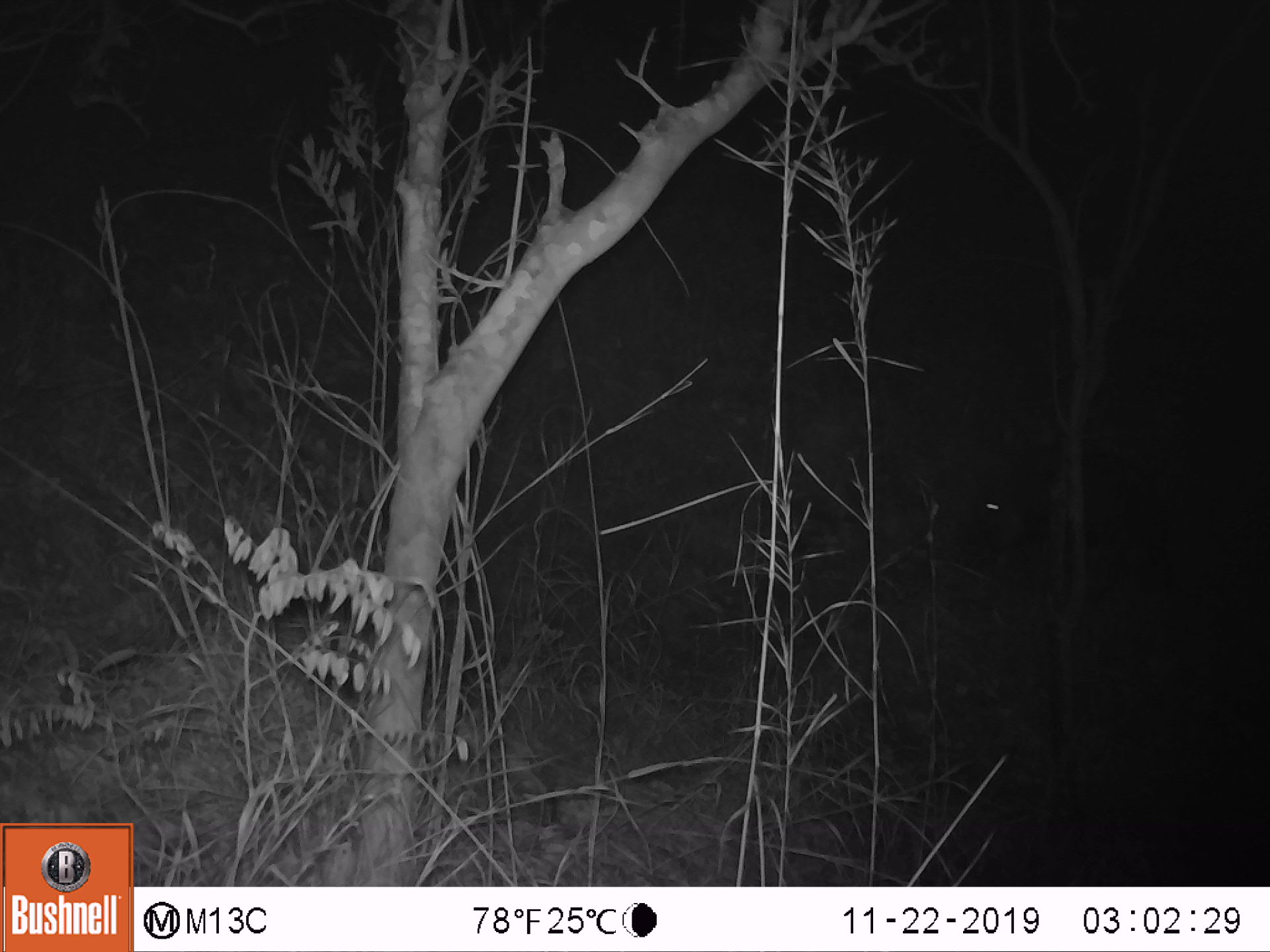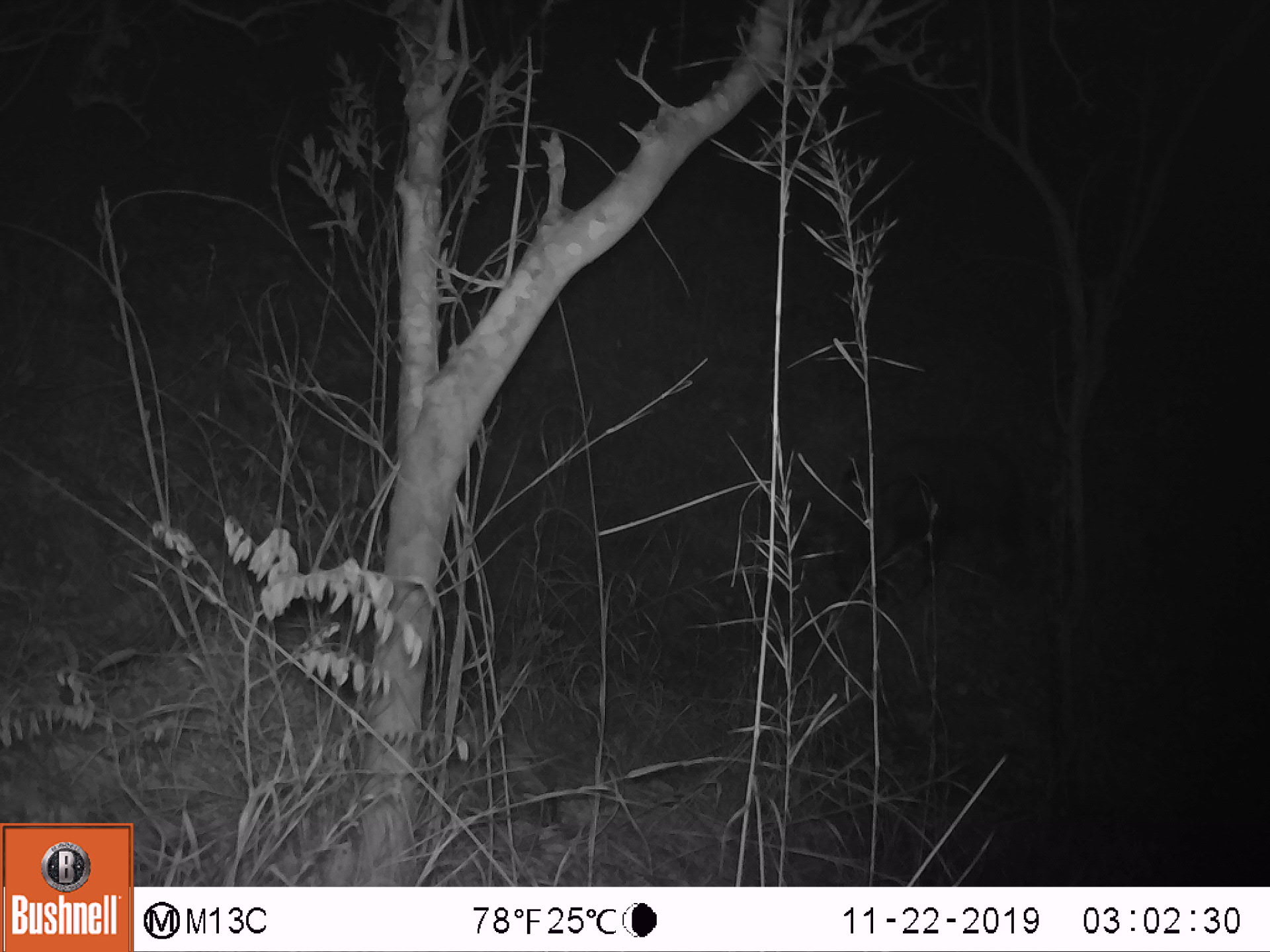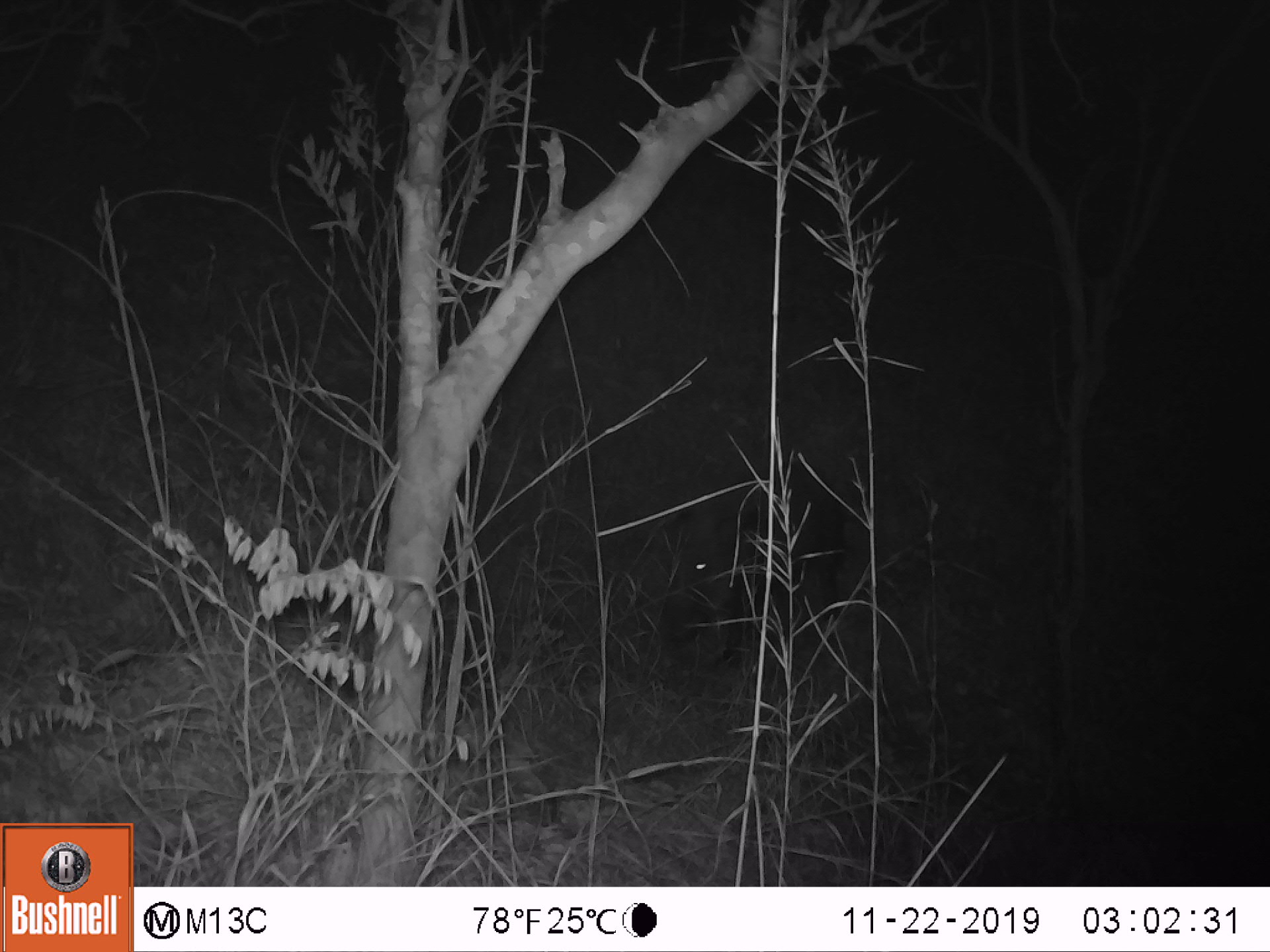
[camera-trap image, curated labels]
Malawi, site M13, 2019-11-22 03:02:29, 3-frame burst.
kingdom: Animalia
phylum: Chordata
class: Mammalia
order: Artiodactyla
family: Suidae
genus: Potamochoerus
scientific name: Potamochoerus larvatus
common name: bushpig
Bushpig (Potamochoerus larvatus), count 1.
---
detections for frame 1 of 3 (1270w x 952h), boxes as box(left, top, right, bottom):
bushpig: box(960, 428, 1176, 600)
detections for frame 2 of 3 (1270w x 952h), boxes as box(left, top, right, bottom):
bushpig: box(832, 434, 1031, 608)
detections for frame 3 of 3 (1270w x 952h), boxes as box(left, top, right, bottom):
bushpig: box(659, 473, 848, 671)